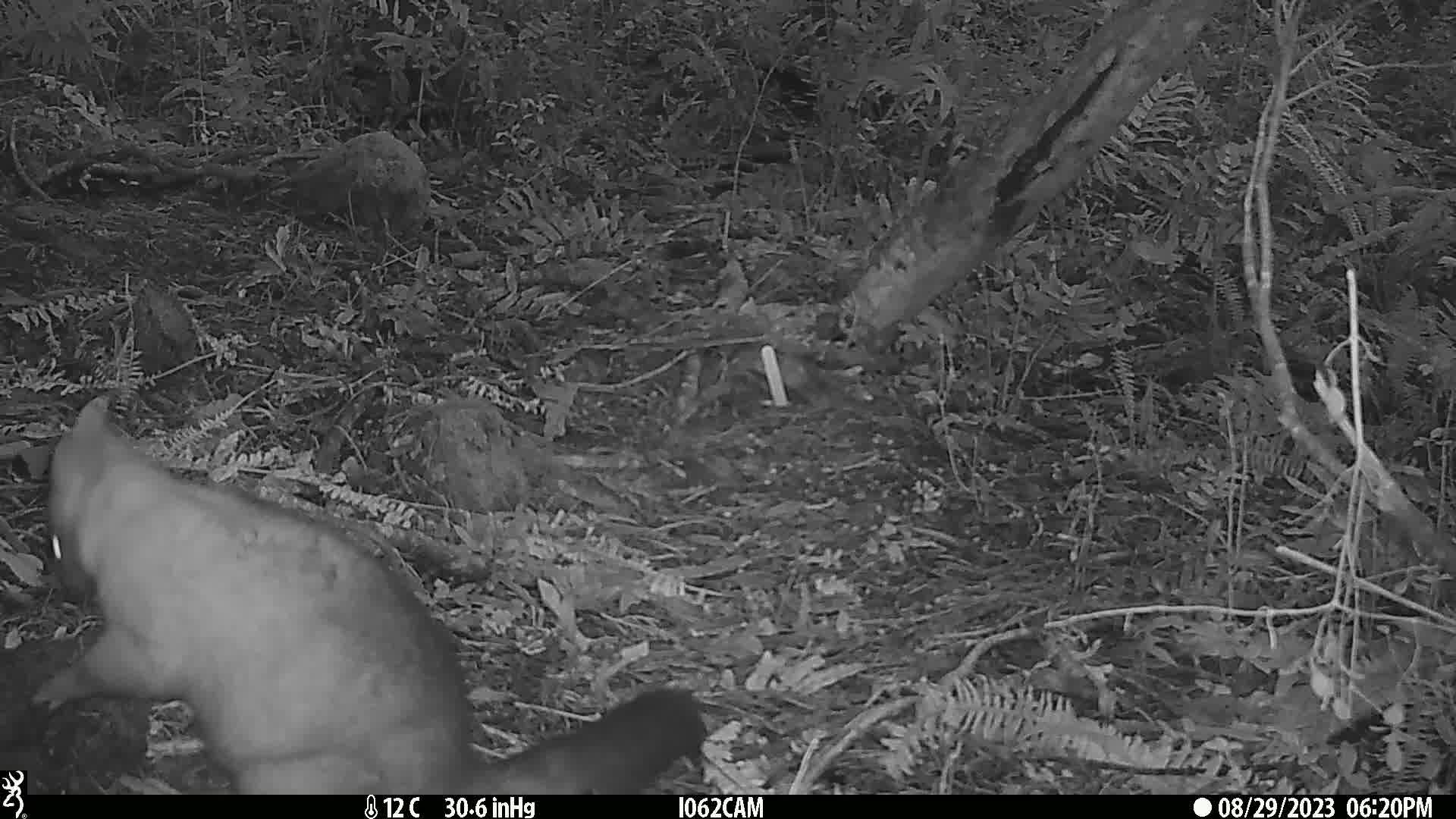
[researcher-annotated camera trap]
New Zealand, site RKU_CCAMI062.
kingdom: Animalia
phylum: Chordata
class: Mammalia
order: Diprotodontia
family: Phalangeridae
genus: Trichosurus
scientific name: Trichosurus vulpecula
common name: common brushtail possum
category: possum